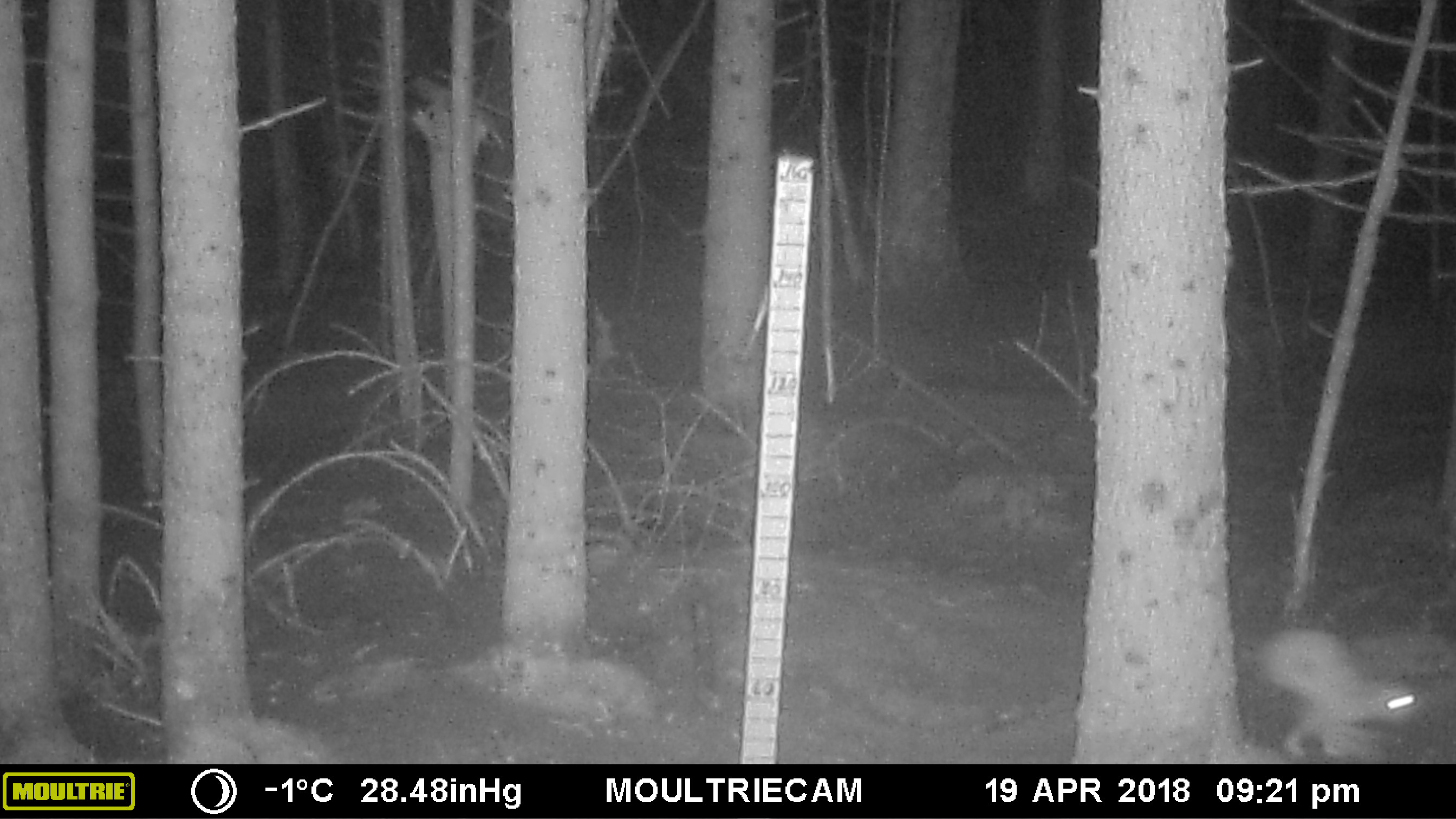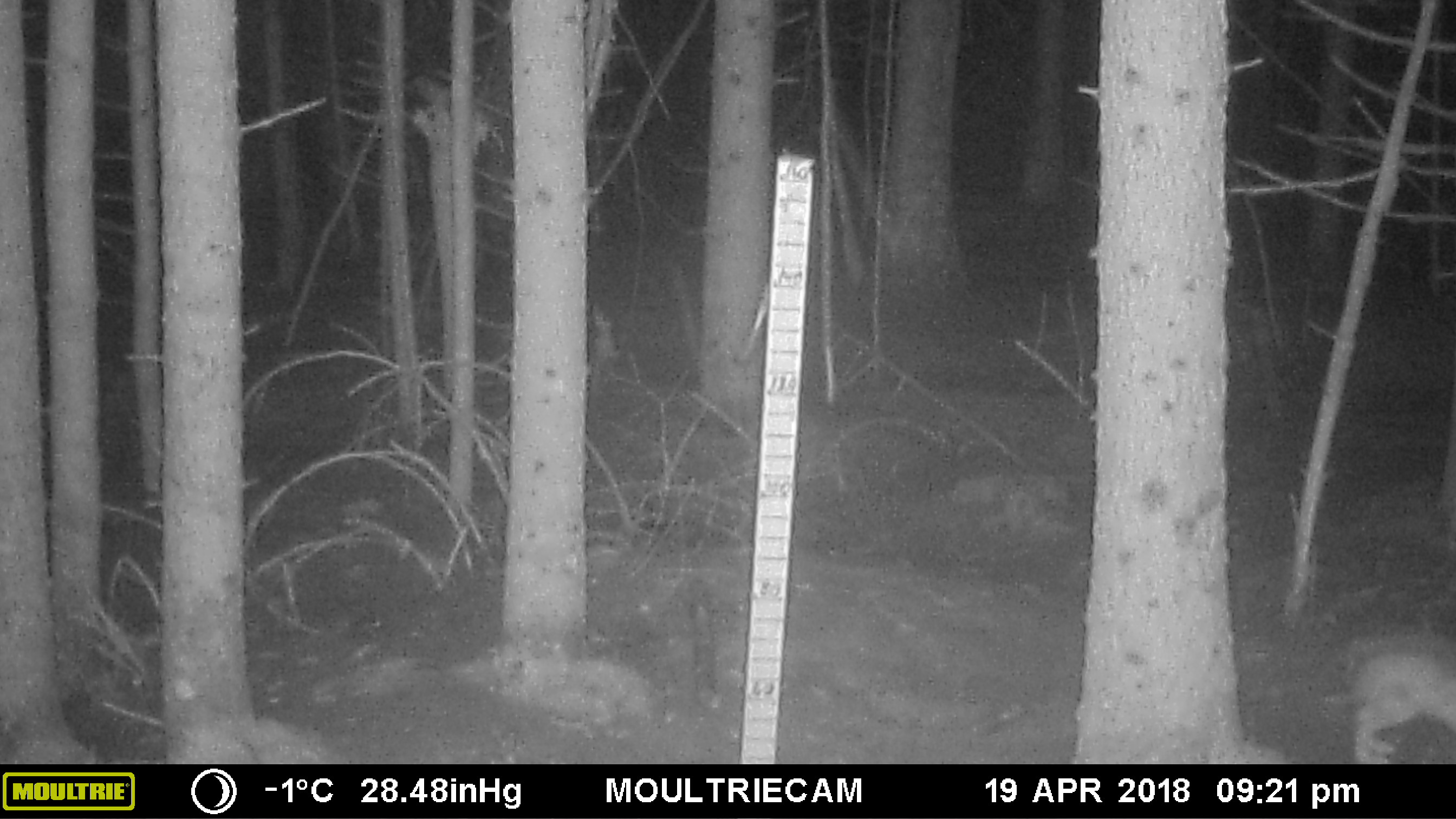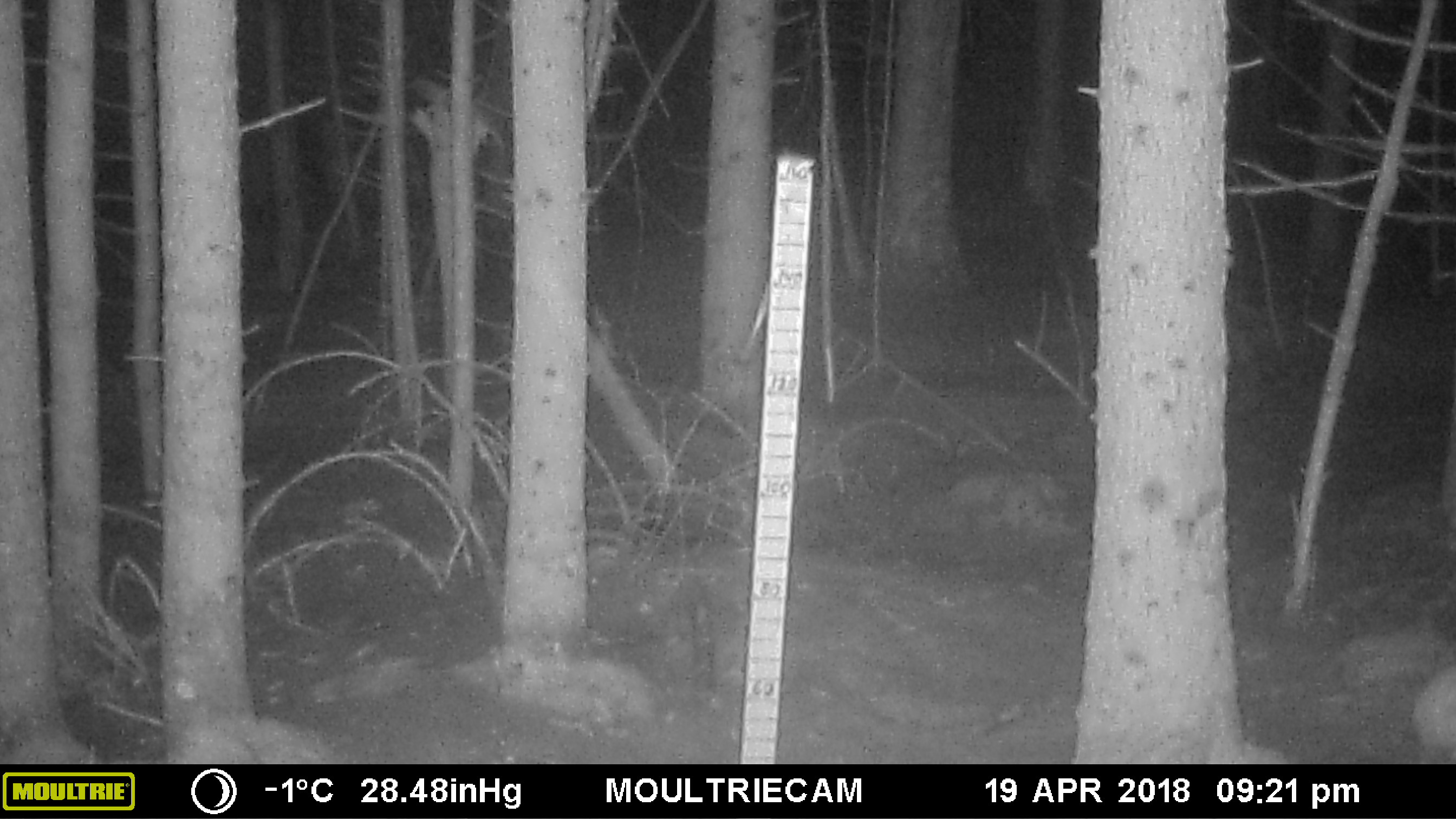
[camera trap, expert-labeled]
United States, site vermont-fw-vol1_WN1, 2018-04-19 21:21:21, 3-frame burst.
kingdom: Animalia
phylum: Chordata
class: Mammalia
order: Lagomorpha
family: Leporidae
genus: Lepus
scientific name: Lepus americanus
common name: snowshoe hare